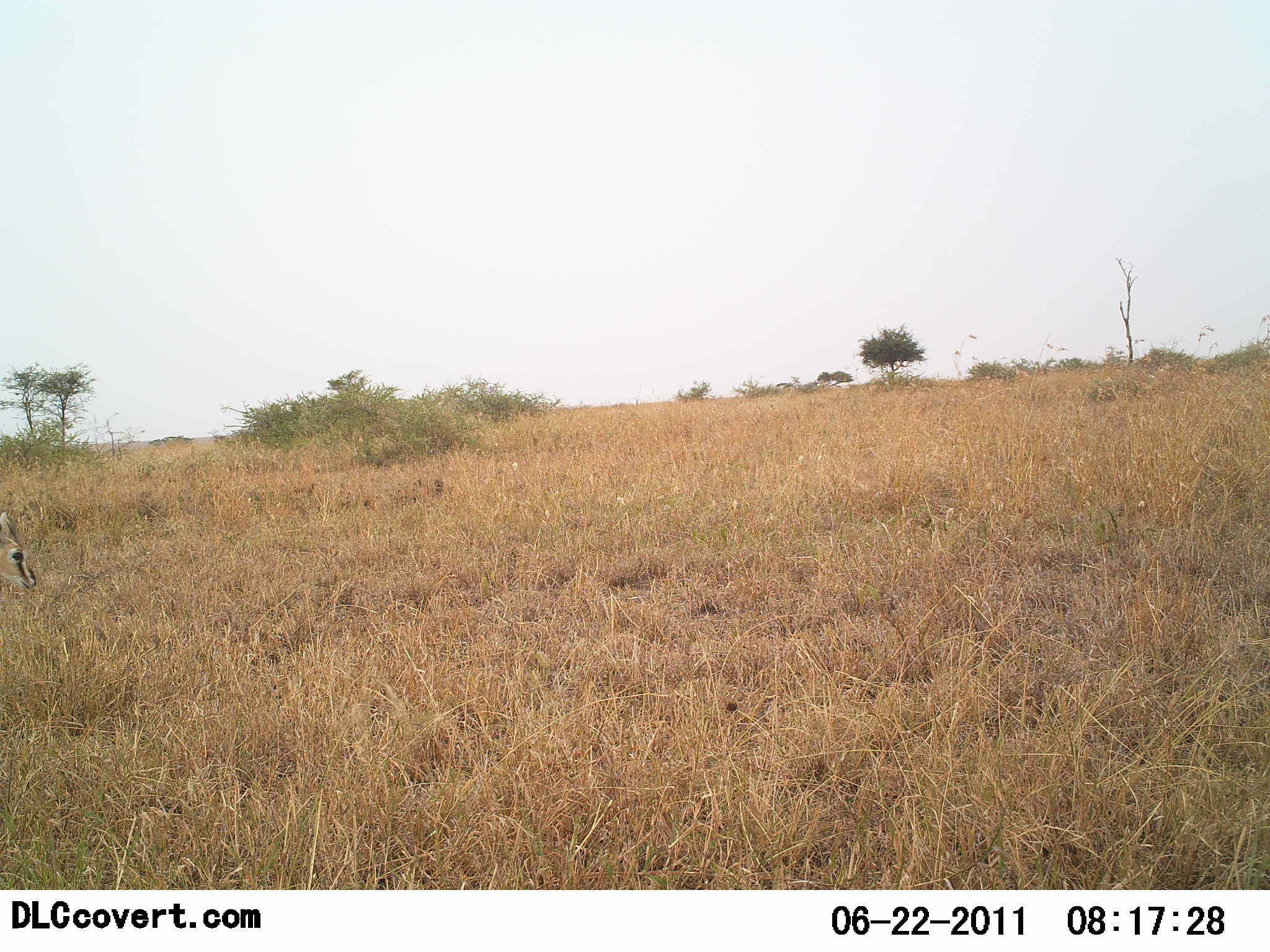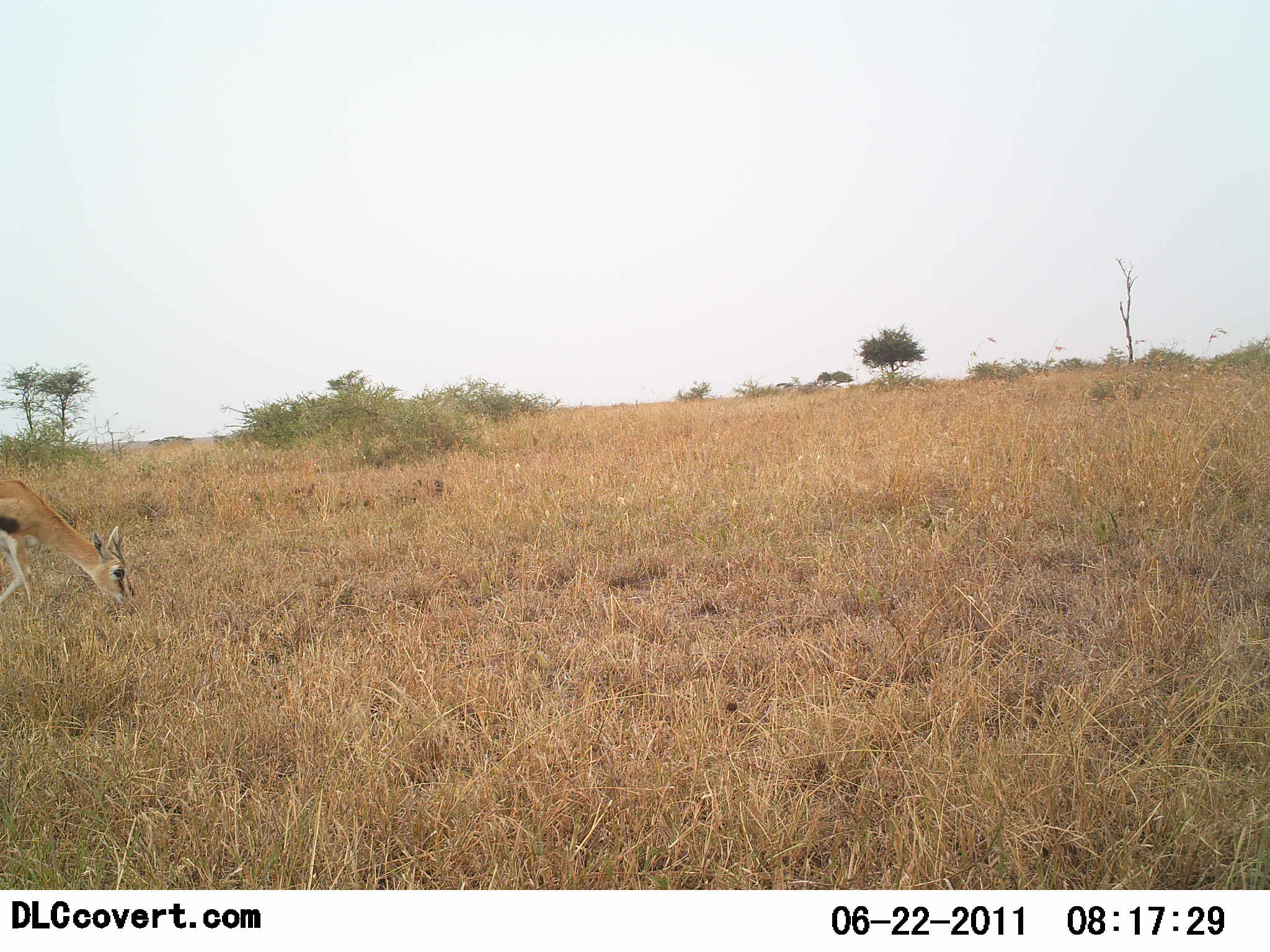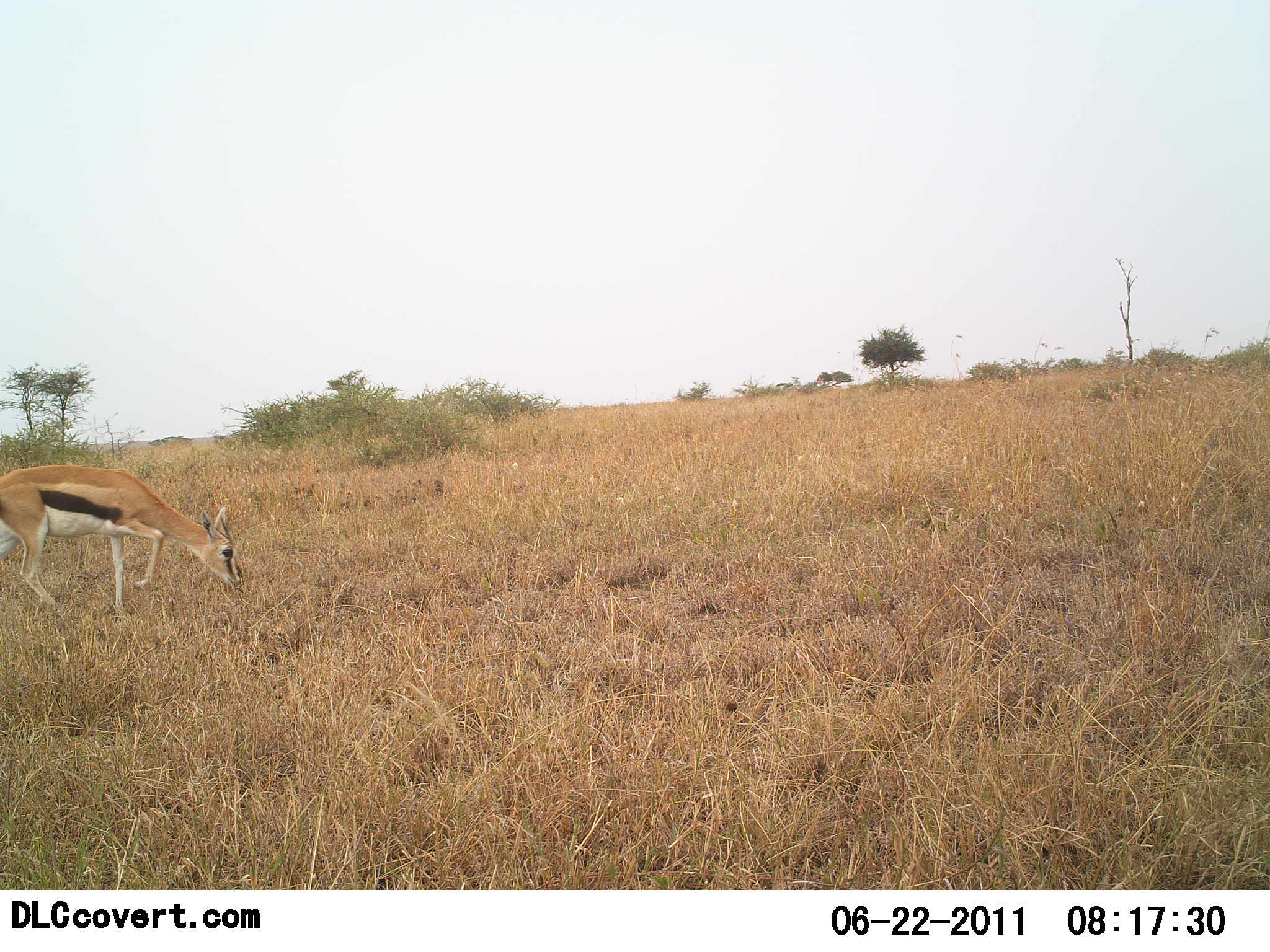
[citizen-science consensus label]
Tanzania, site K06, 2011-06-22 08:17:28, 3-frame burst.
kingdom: Animalia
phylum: Chordata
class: Mammalia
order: Artiodactyla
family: Bovidae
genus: Eudorcas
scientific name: Eudorcas thomsonii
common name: thomson's gazelle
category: gazellethomsons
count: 1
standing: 9%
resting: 0%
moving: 82%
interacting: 0%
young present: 0%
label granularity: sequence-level